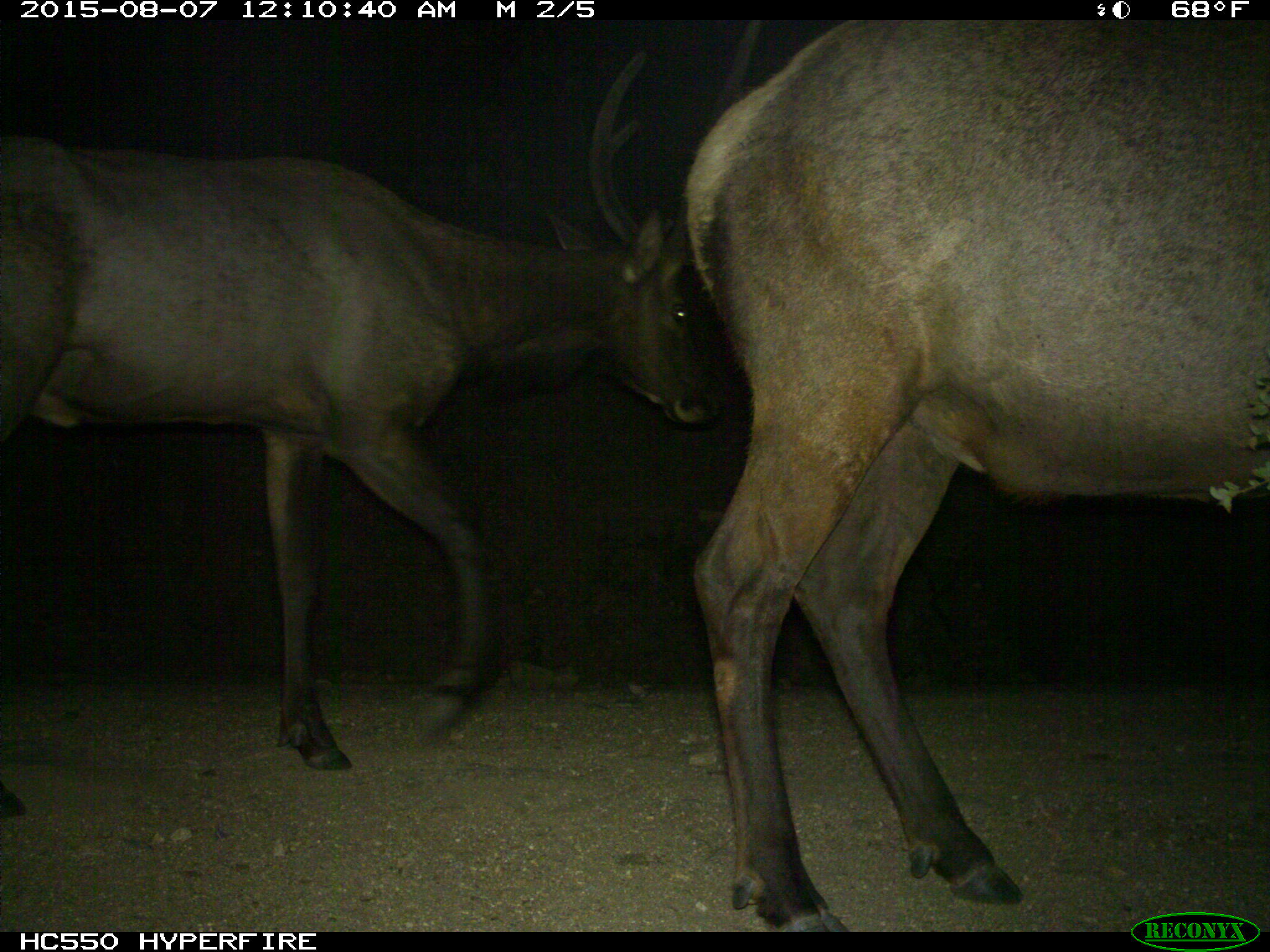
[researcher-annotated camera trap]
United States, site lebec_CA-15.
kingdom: Animalia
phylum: Chordata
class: Mammalia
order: Artiodactyla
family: Cervidae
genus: Cervus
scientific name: Cervus canadensis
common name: elk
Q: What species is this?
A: Cervus canadensis (elk).